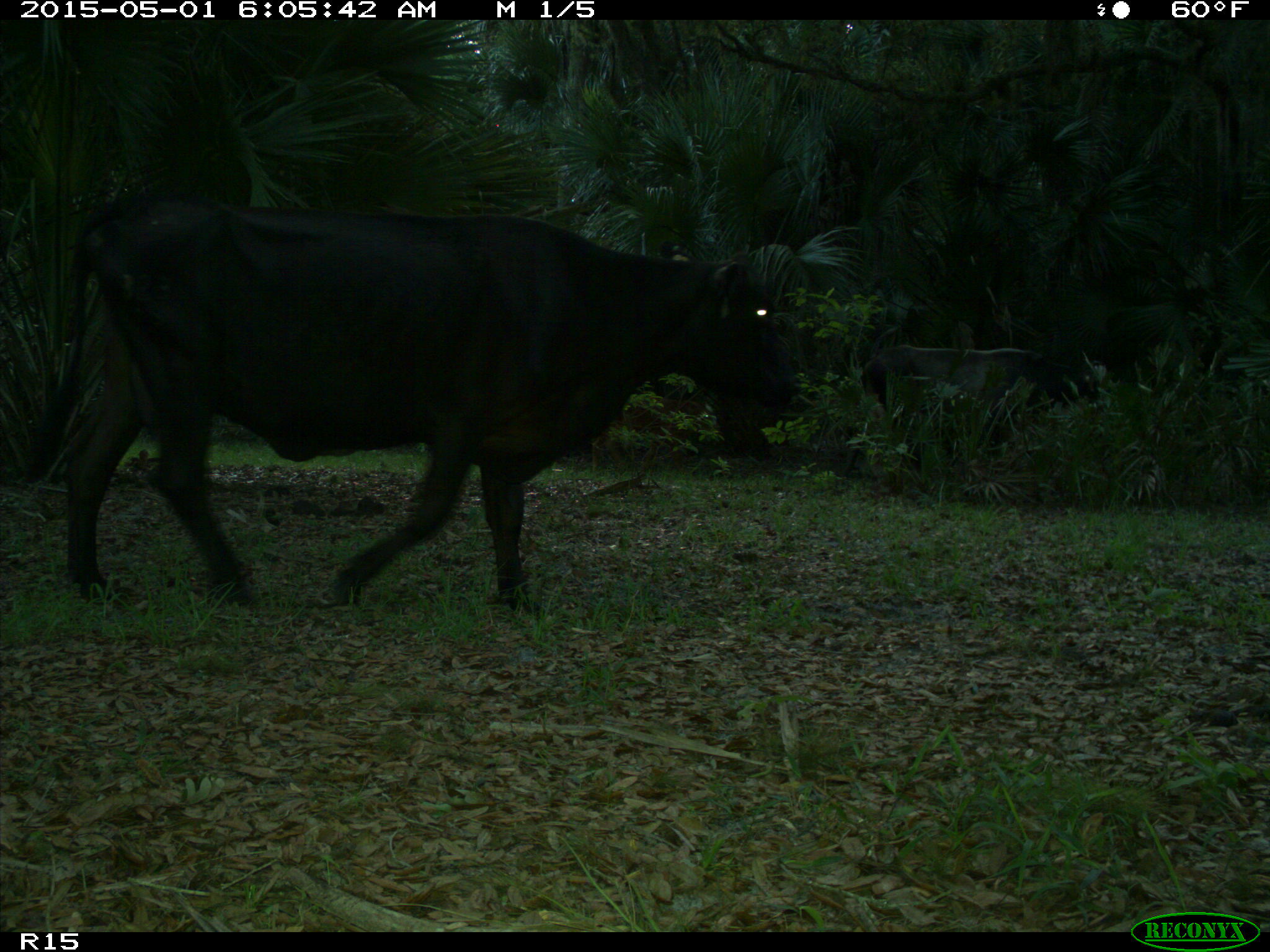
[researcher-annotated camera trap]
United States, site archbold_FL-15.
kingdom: Animalia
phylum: Chordata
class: Mammalia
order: Artiodactyla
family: Bovidae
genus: Bos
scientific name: Bos taurus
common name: domestic cow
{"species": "Bos taurus (domestic cow)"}